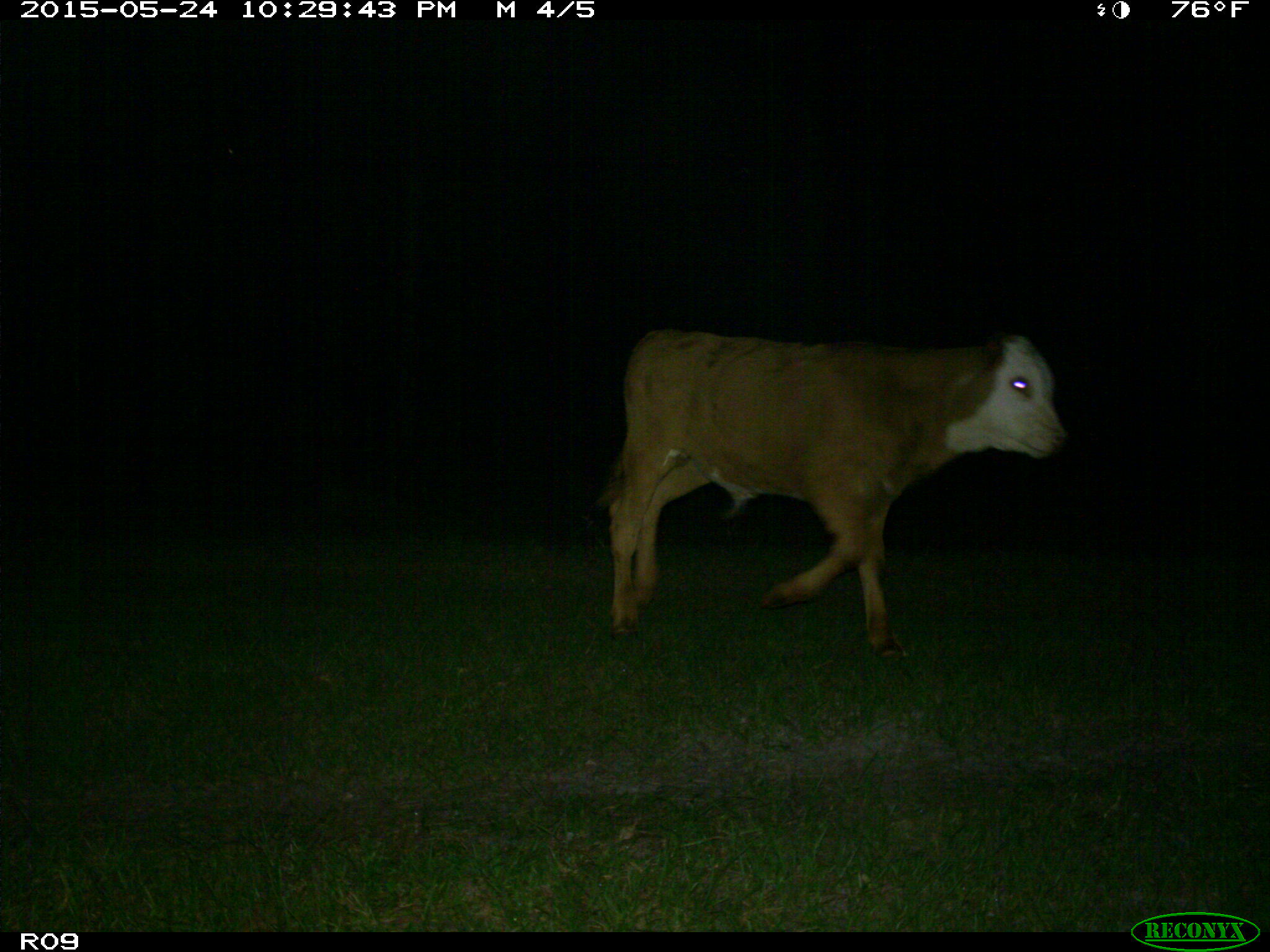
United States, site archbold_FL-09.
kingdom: Animalia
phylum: Chordata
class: Mammalia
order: Artiodactyla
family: Bovidae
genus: Bos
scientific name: Bos taurus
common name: domestic cow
Bos taurus (domestic cow).